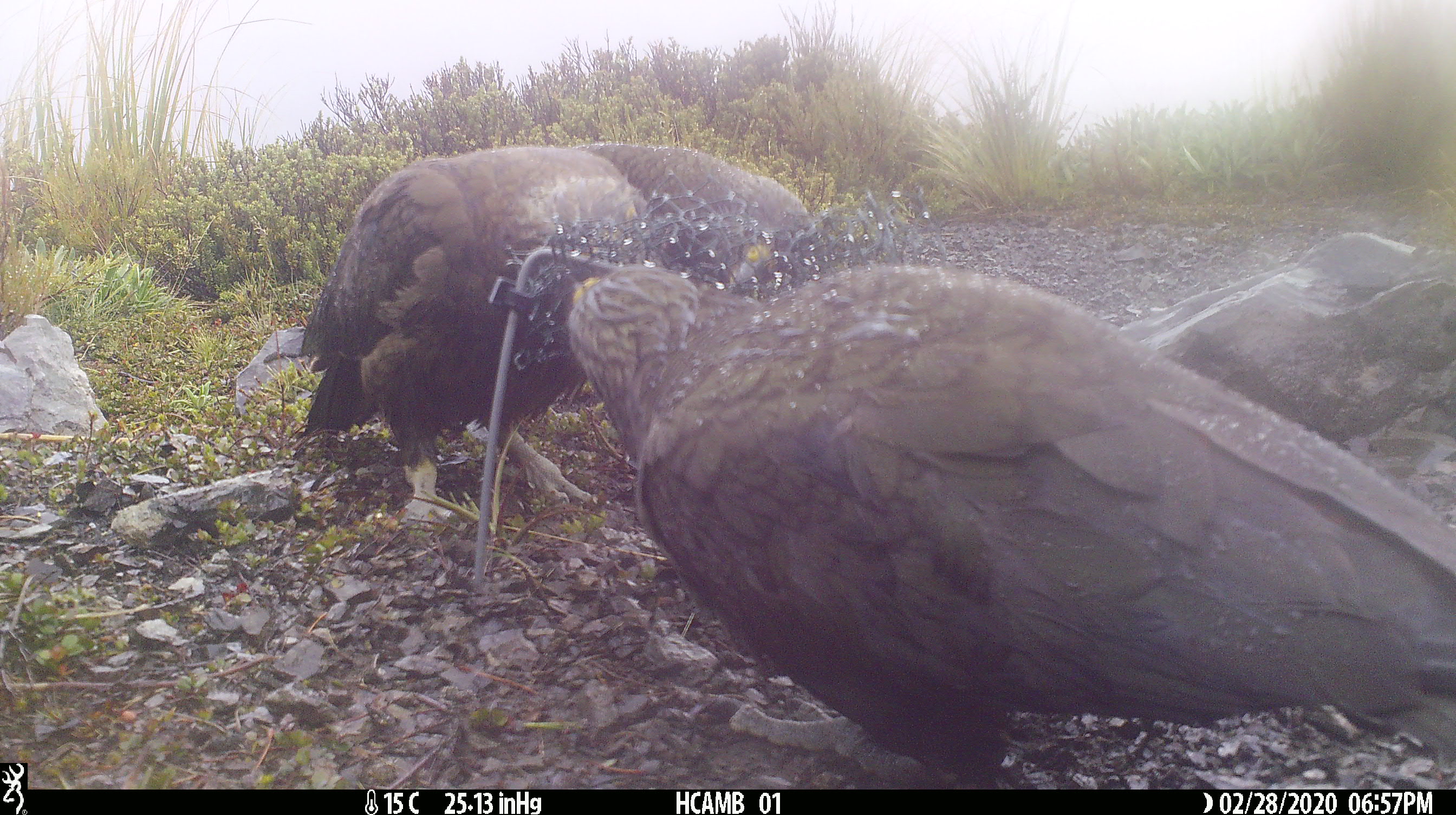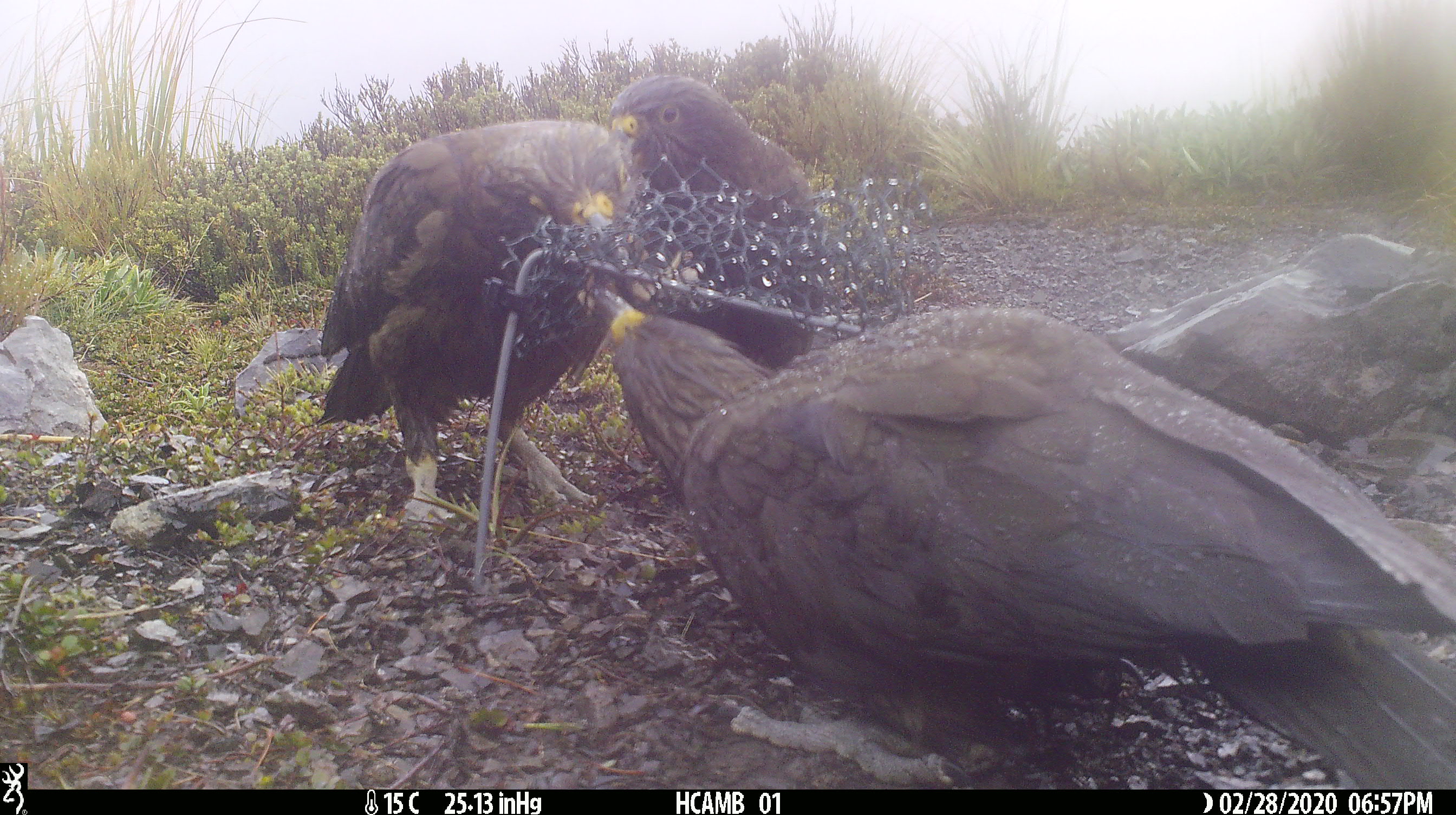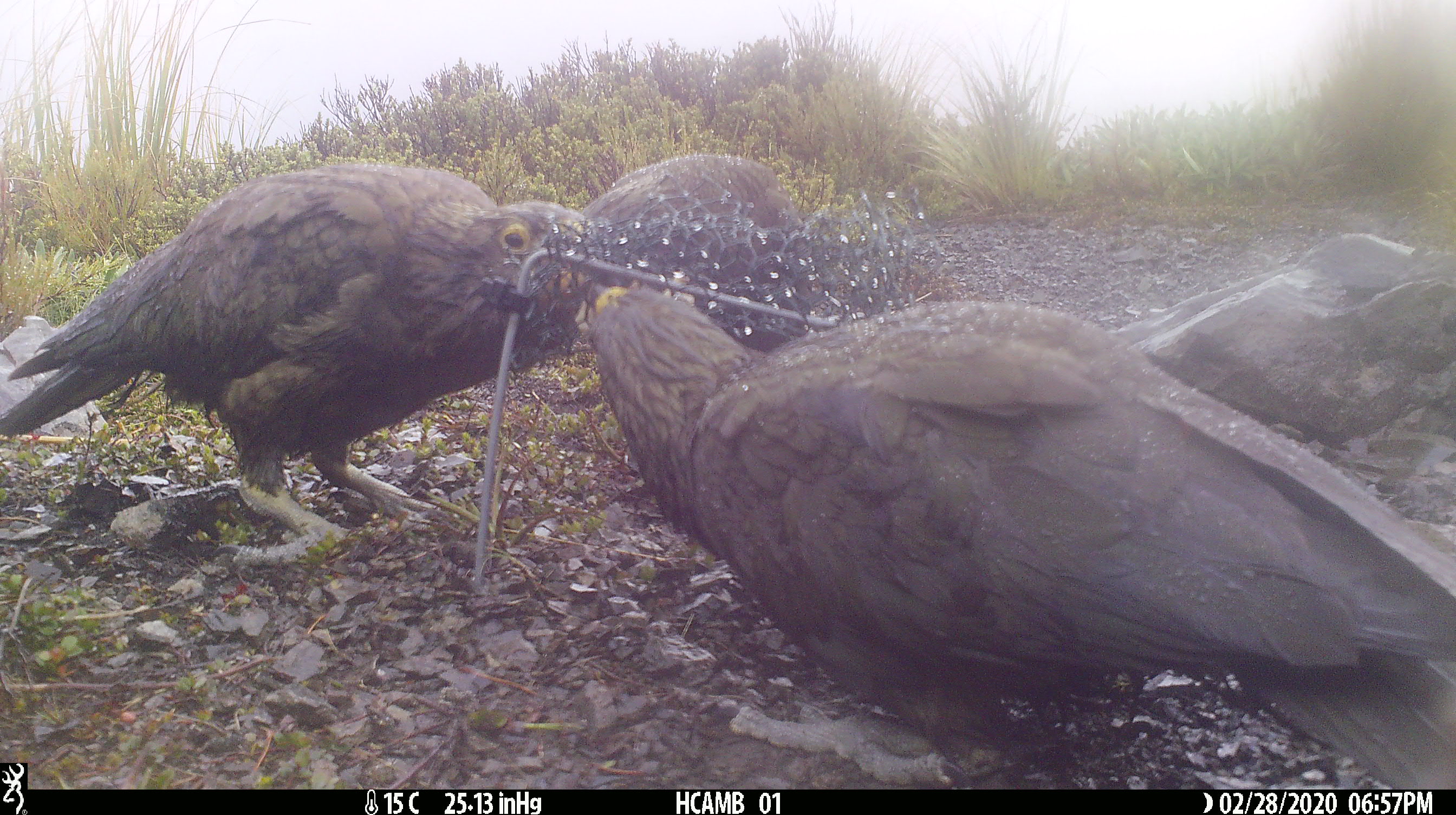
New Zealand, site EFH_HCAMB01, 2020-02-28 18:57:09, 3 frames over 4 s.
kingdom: Animalia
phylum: Chordata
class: Aves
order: Psittaciformes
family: Strigopidae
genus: Nestor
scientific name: Nestor notabilis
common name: kea